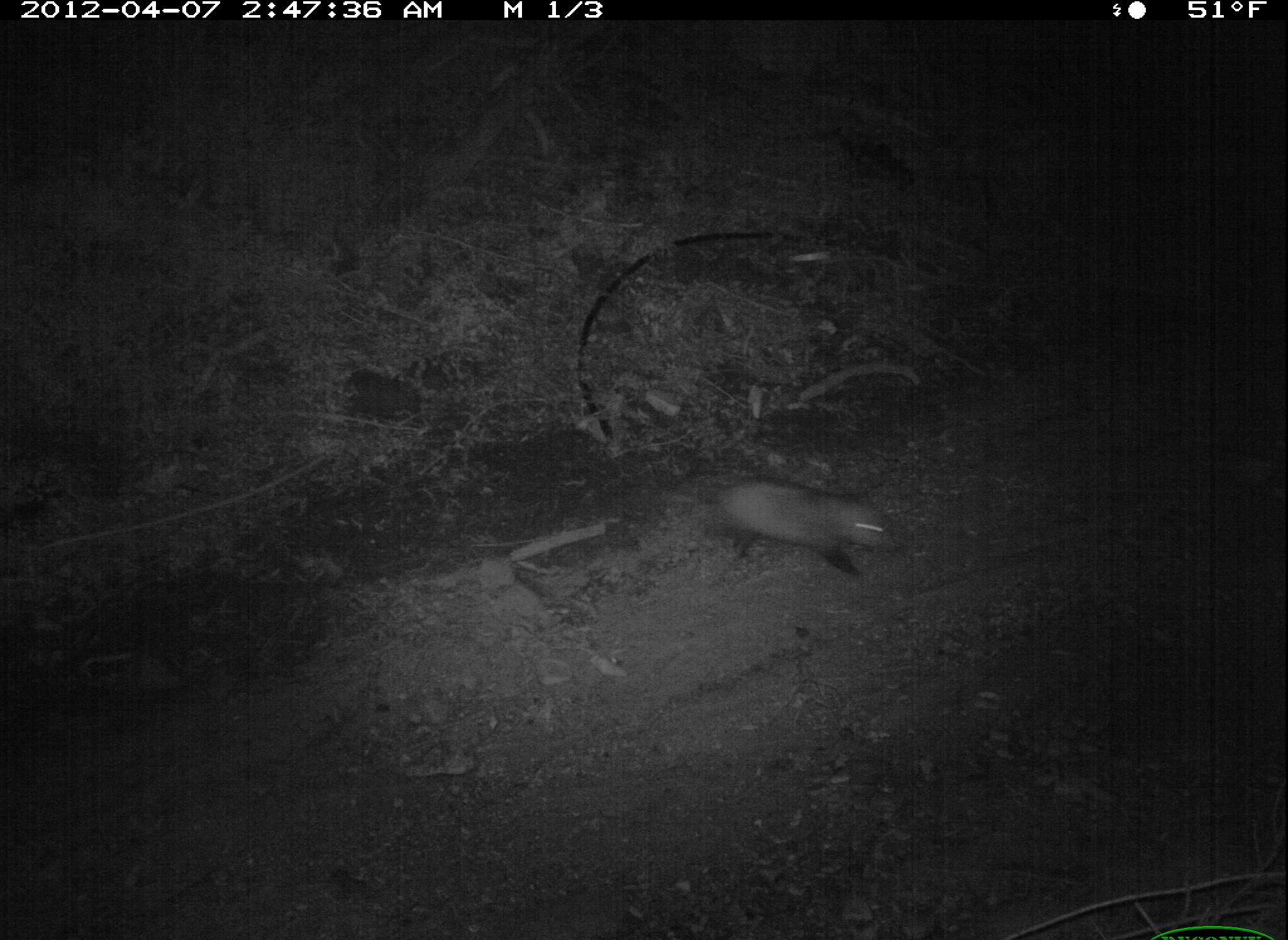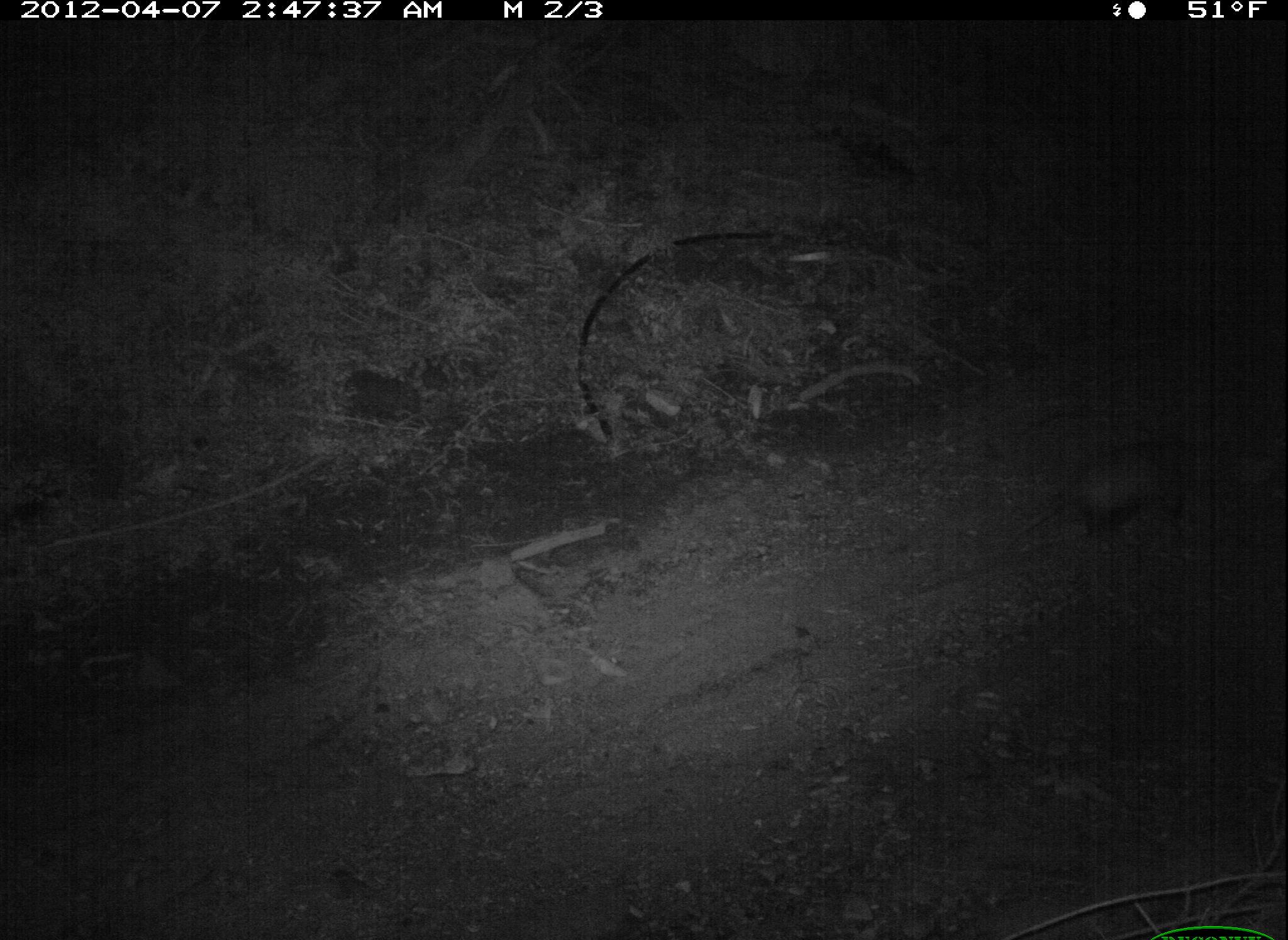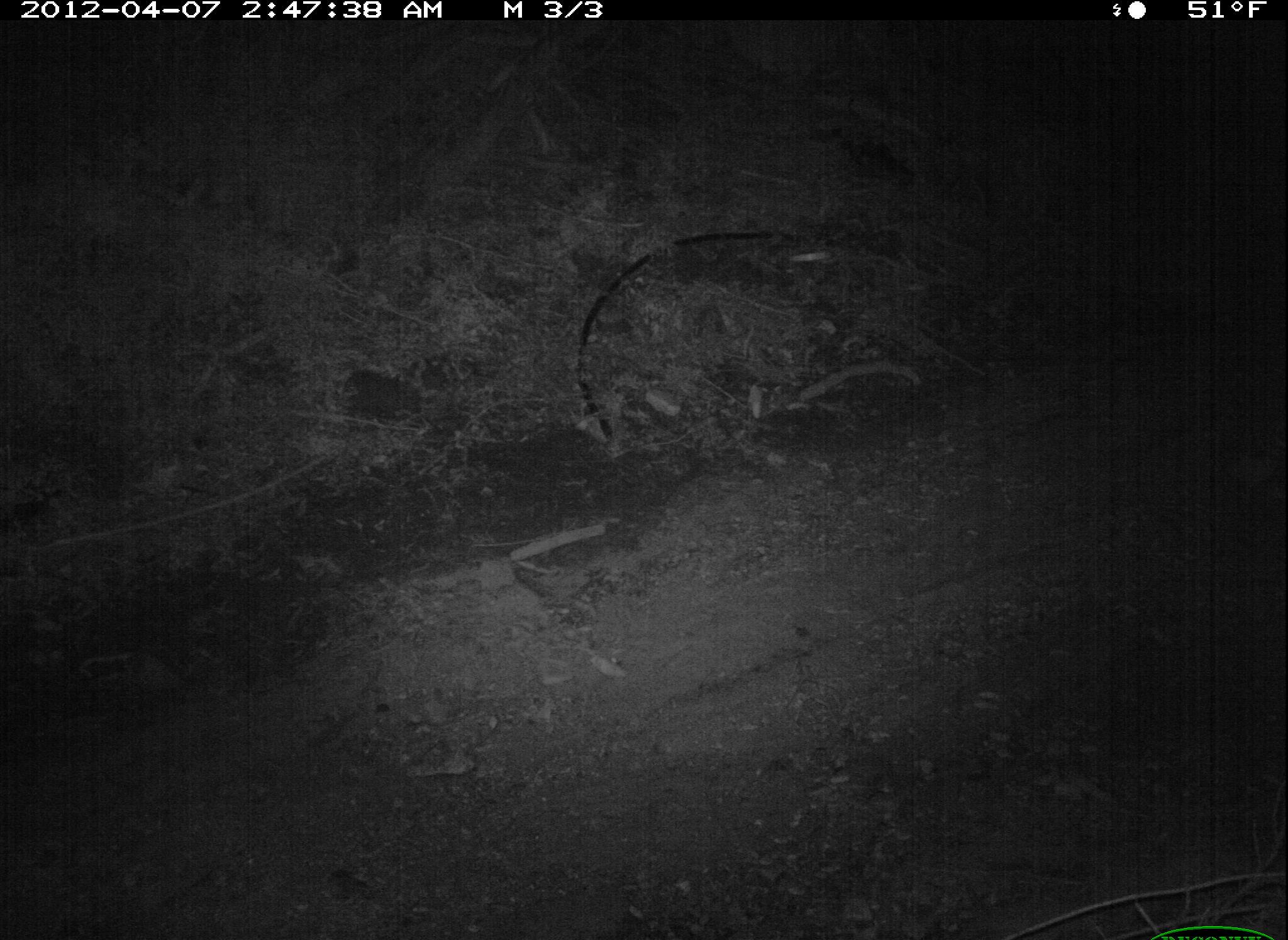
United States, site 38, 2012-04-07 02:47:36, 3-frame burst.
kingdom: Animalia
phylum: Chordata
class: Mammalia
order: Didelphimorphia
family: Didelphidae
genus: Didelphis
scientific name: Didelphis virginiana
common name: virginia opossum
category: opossum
Opossum (virginia opossum) (Didelphis virginiana).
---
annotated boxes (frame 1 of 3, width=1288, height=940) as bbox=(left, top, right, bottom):
opossum: bbox=(650, 443, 913, 596)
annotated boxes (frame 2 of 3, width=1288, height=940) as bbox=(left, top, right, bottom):
opossum: bbox=(1013, 424, 1196, 551)